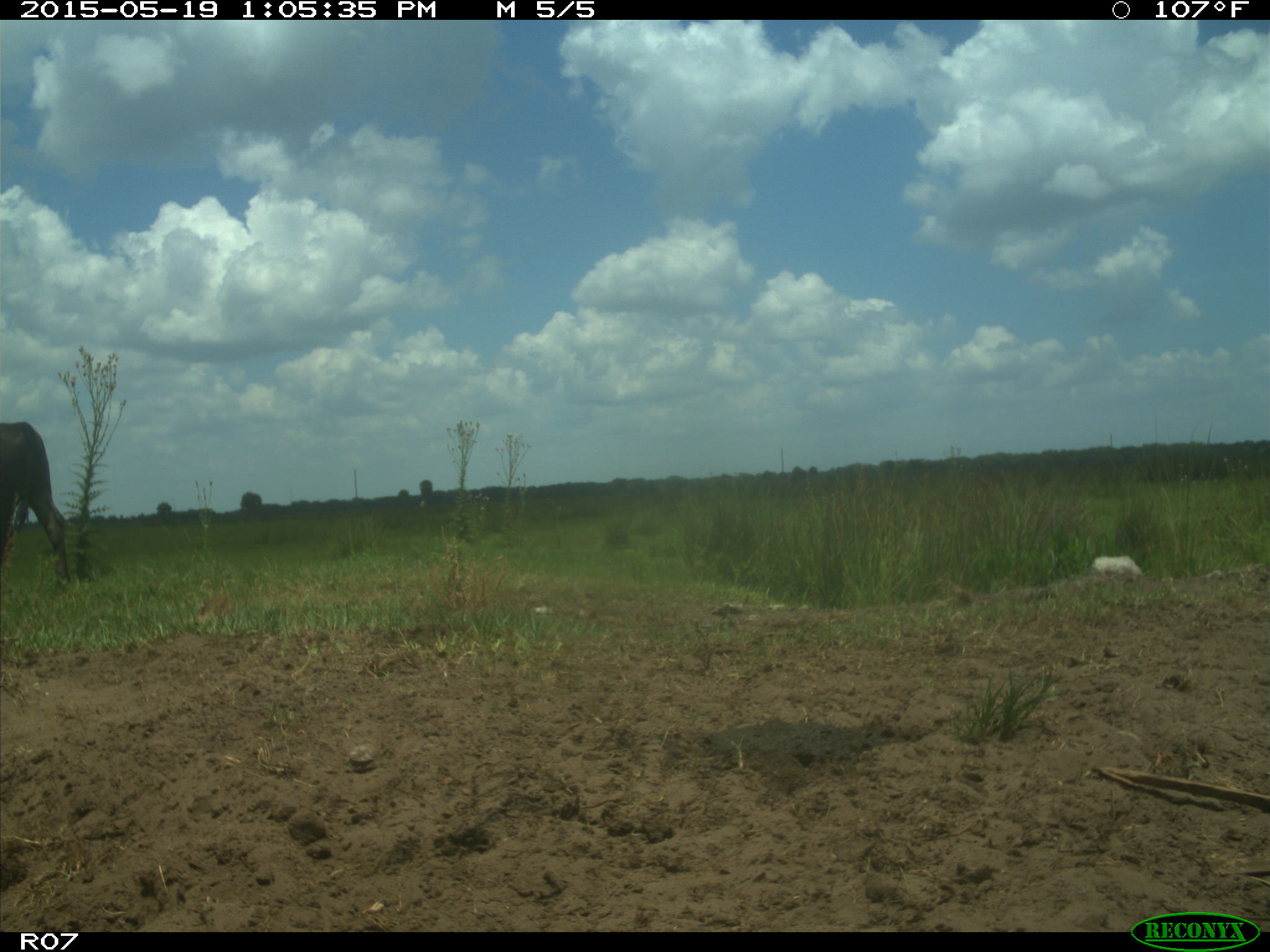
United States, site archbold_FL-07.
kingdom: Animalia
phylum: Chordata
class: Mammalia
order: Artiodactyla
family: Bovidae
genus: Bos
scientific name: Bos taurus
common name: domestic cow